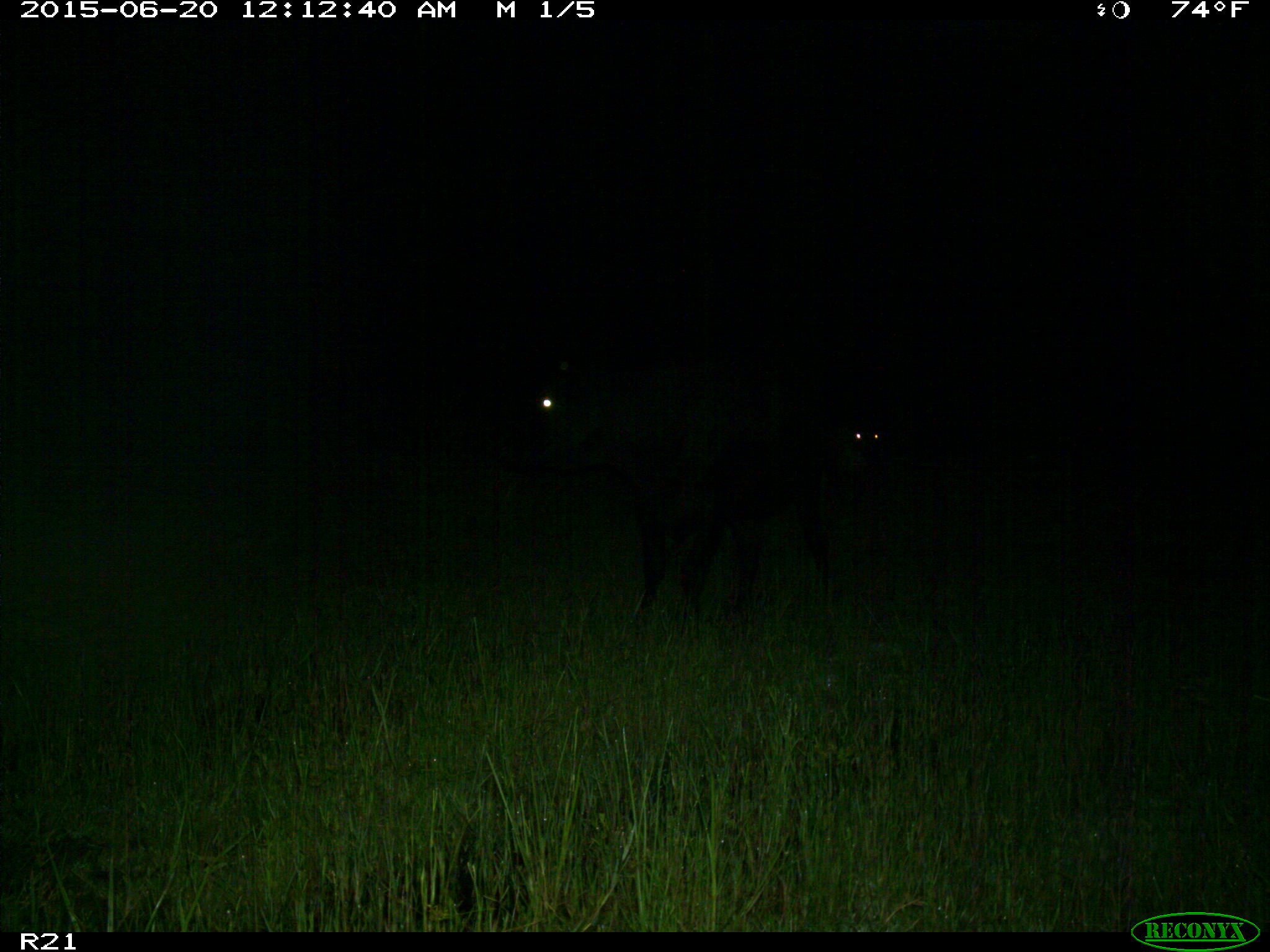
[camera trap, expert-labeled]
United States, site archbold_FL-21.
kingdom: Animalia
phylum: Chordata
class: Mammalia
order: Artiodactyla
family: Bovidae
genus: Bos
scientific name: Bos taurus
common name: domestic cow